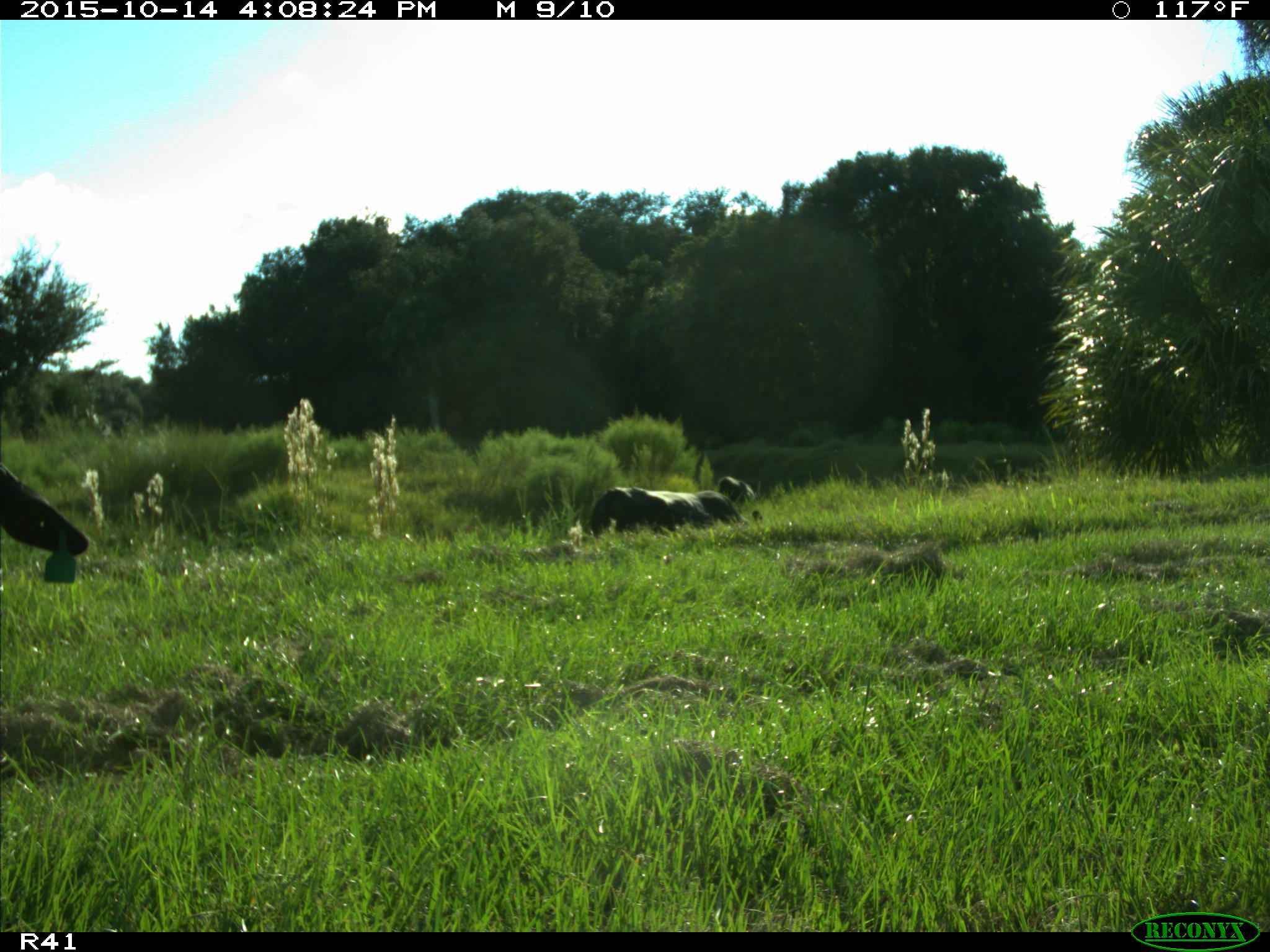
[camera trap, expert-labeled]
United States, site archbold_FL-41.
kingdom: Animalia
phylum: Chordata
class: Mammalia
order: Artiodactyla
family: Bovidae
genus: Bos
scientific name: Bos taurus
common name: domestic cow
Bos taurus (domestic cow).